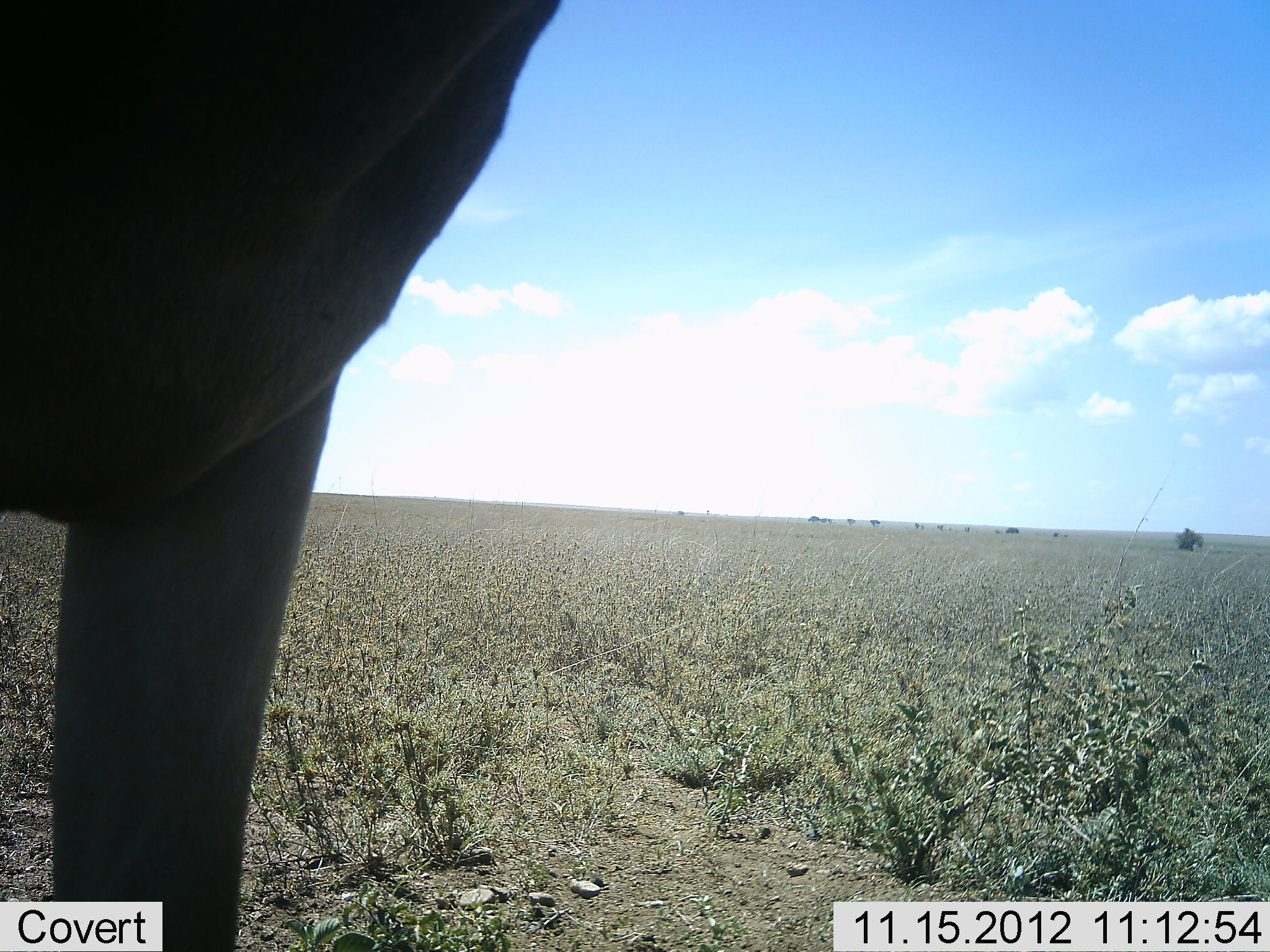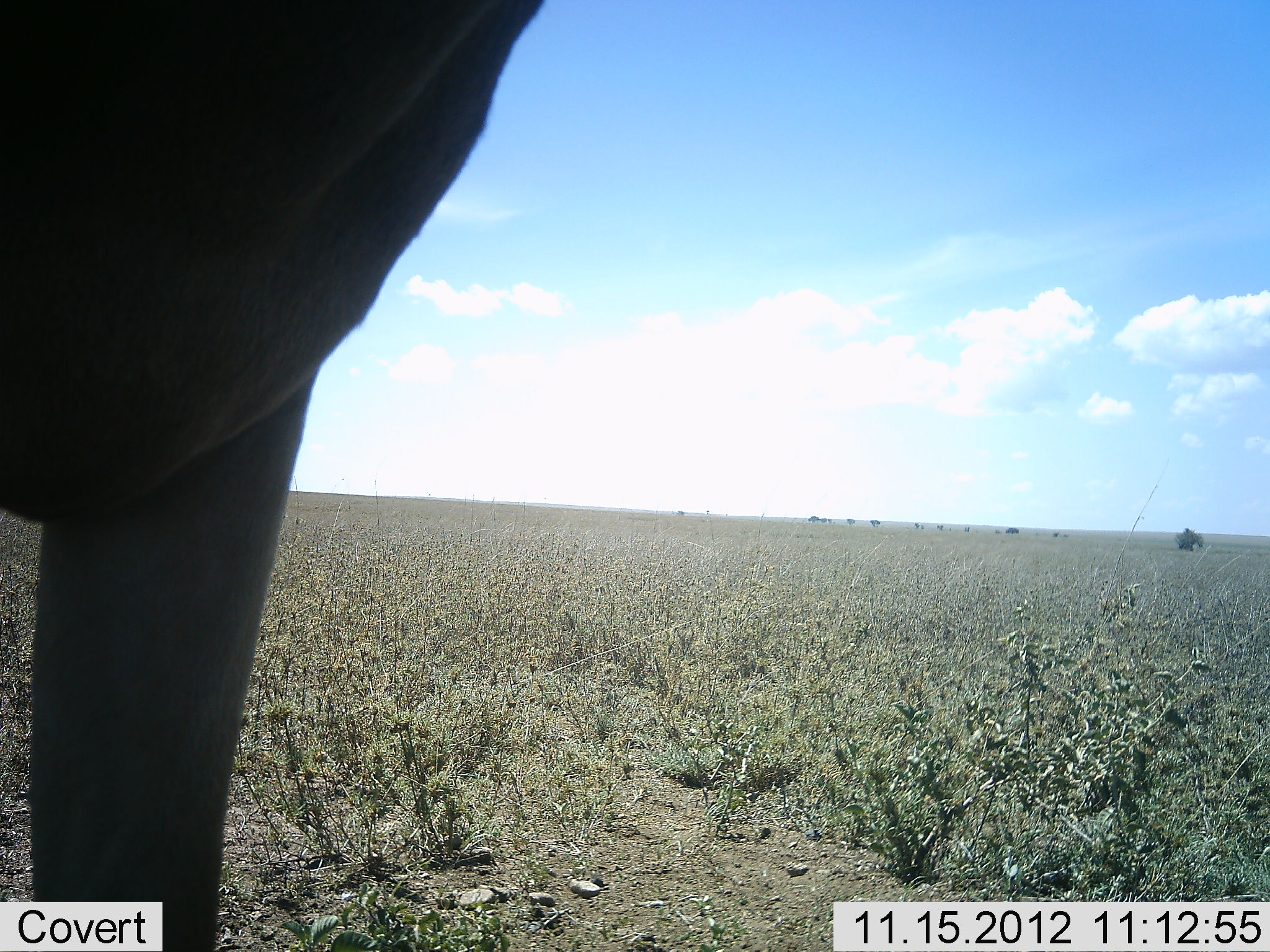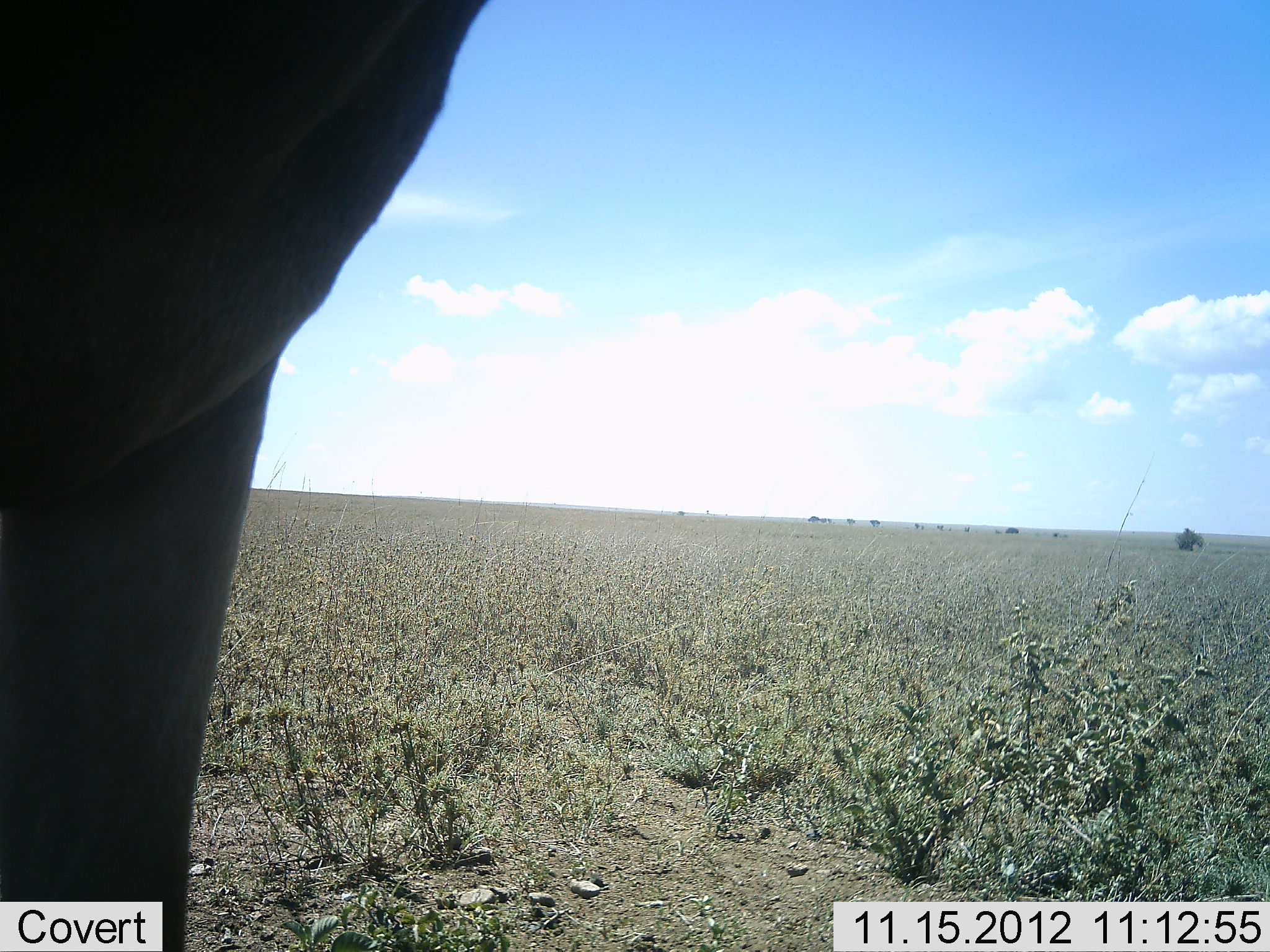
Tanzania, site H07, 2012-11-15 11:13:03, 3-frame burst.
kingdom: Animalia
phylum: Chordata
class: Mammalia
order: Artiodactyla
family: Bovidae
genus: Alcelaphus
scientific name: Alcelaphus buselaphus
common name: hartebeest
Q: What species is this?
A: Hartebeest (Alcelaphus buselaphus).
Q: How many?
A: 1.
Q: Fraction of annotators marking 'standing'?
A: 100%.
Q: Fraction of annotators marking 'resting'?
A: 0%.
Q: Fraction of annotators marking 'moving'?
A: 0%.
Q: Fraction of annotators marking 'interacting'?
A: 0%.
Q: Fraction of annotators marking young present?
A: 0%.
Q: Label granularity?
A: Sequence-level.